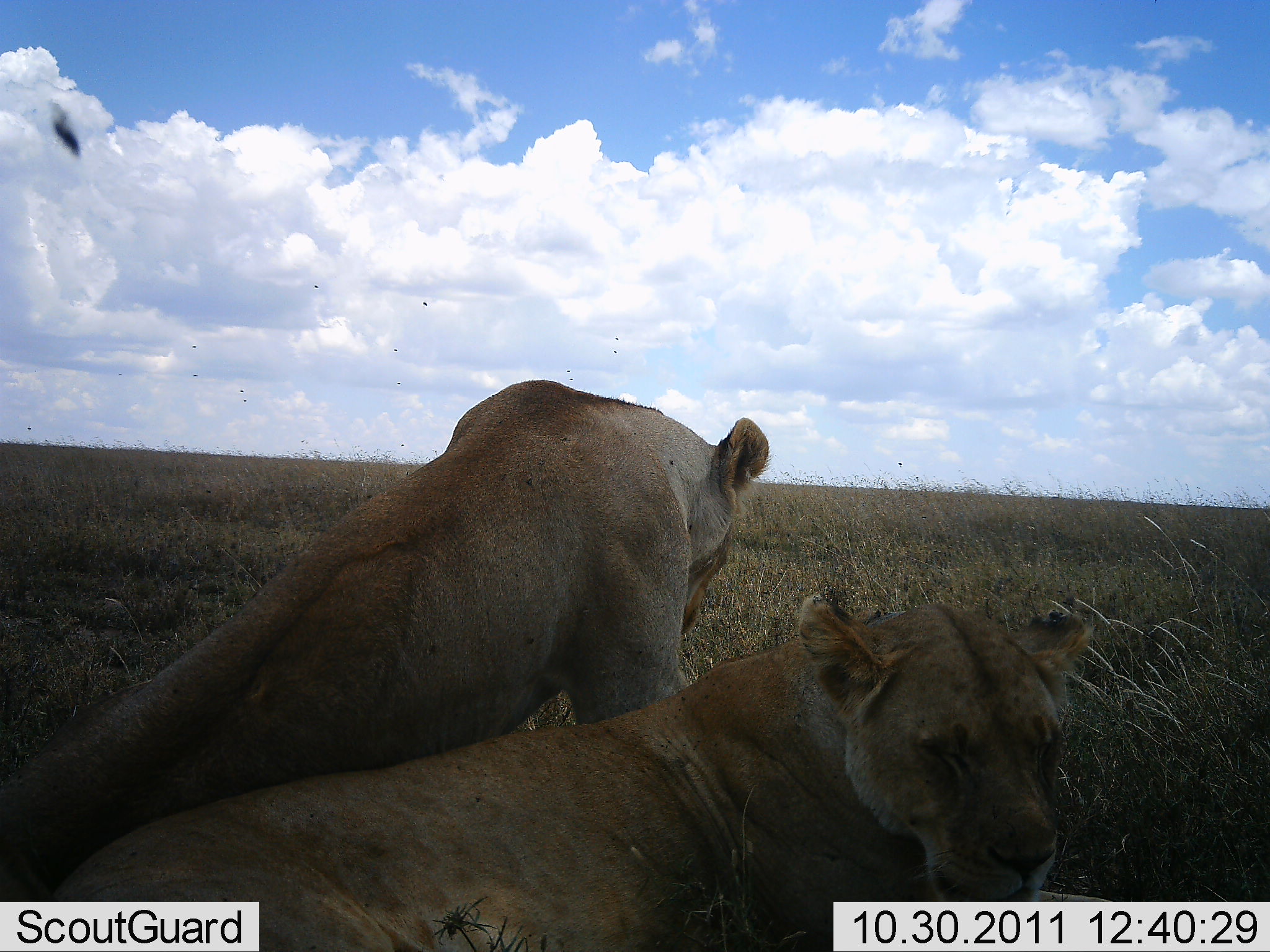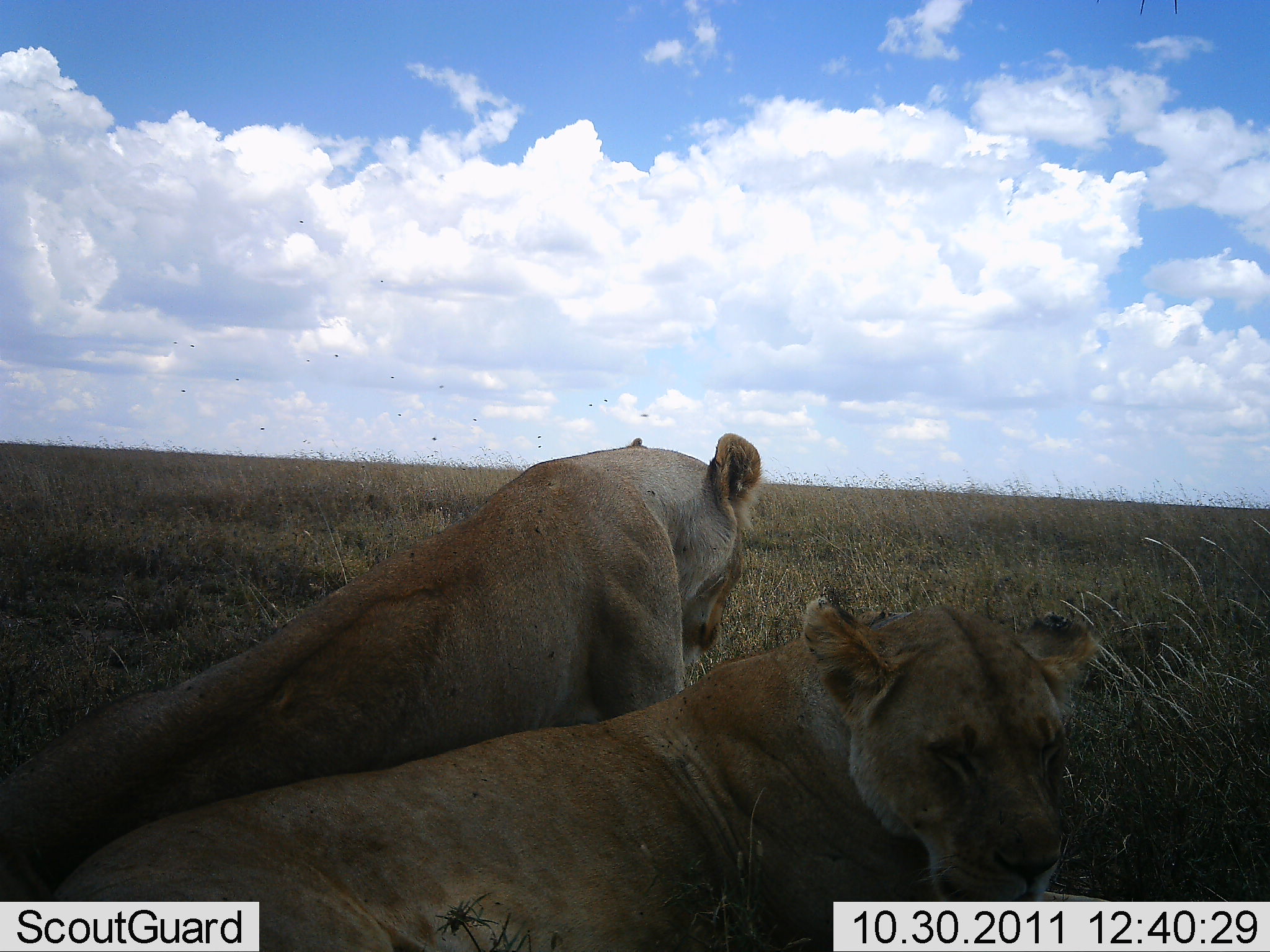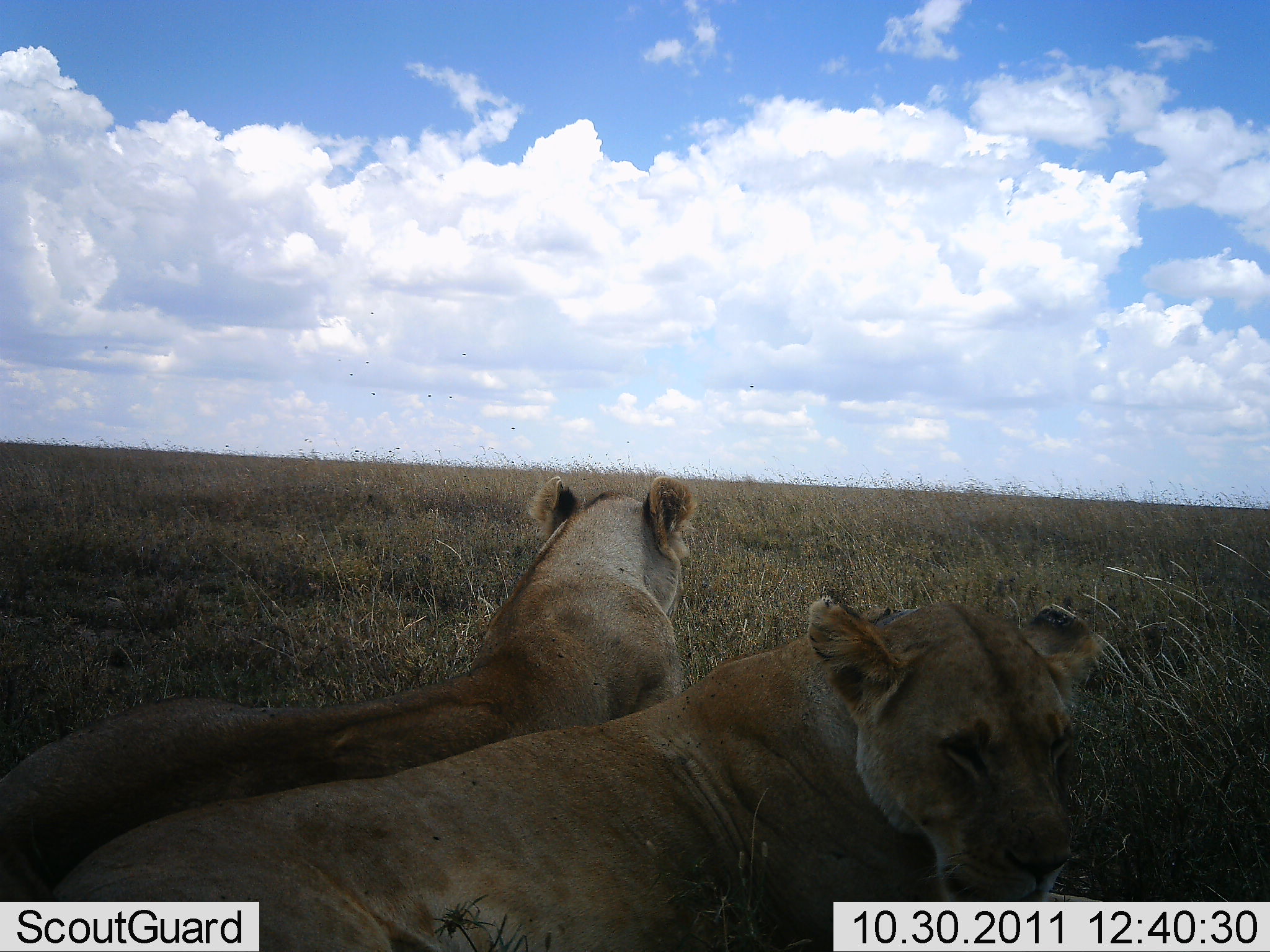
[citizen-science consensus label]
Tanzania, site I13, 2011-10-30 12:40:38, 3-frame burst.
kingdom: Animalia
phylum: Chordata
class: Mammalia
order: Carnivora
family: Felidae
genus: Panthera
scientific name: Panthera leo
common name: lion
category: lionfemale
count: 2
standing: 0%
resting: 100%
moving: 0%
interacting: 0%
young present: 0%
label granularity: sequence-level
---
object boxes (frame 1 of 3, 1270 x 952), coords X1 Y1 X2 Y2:
animal: 0 378 773 901; 26 591 1095 952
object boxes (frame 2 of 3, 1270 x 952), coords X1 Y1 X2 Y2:
animal: 0 432 991 902; 45 585 1107 952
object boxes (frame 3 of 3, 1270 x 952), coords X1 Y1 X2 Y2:
animal: 54 586 1107 952; 0 475 698 952